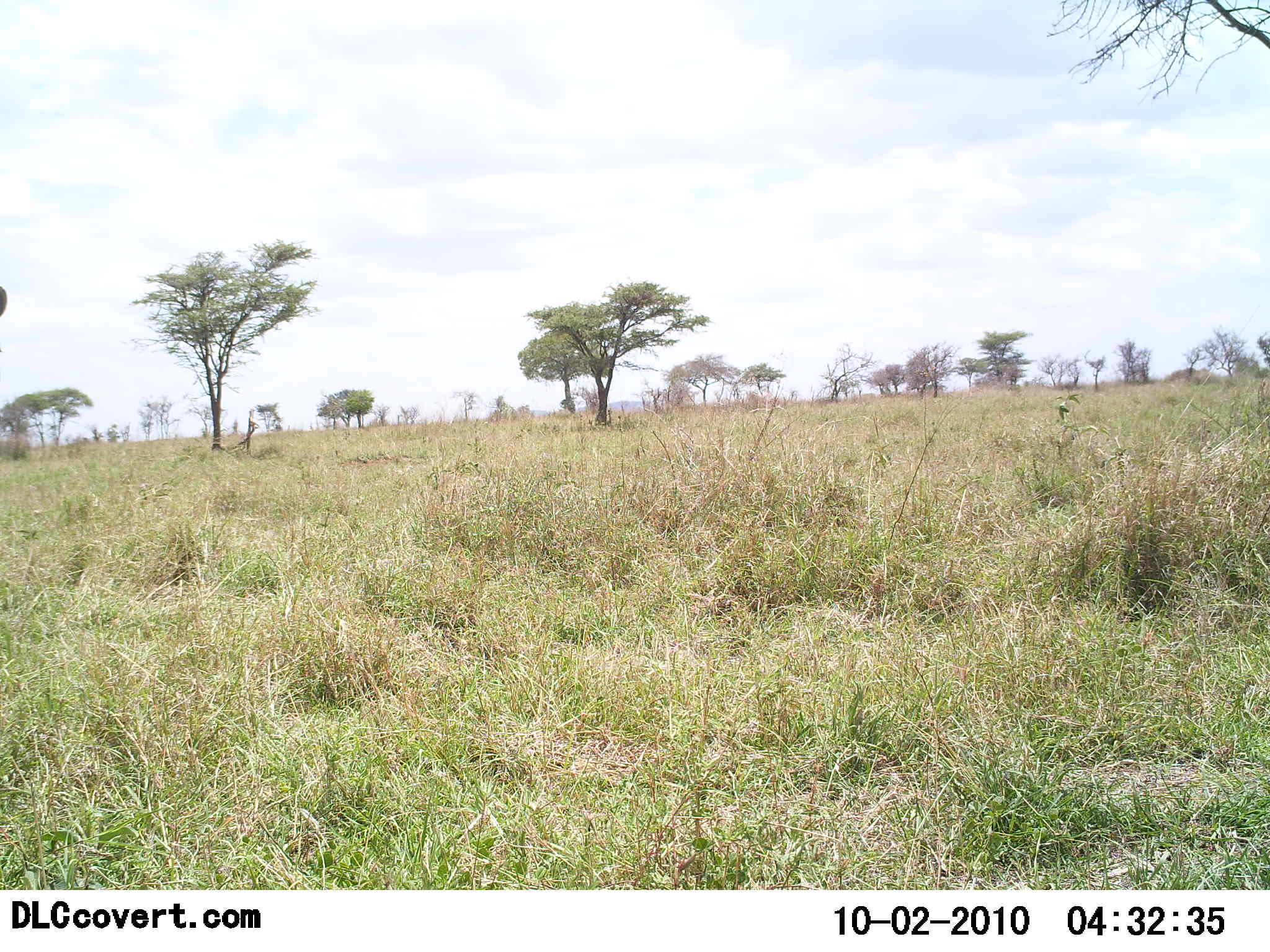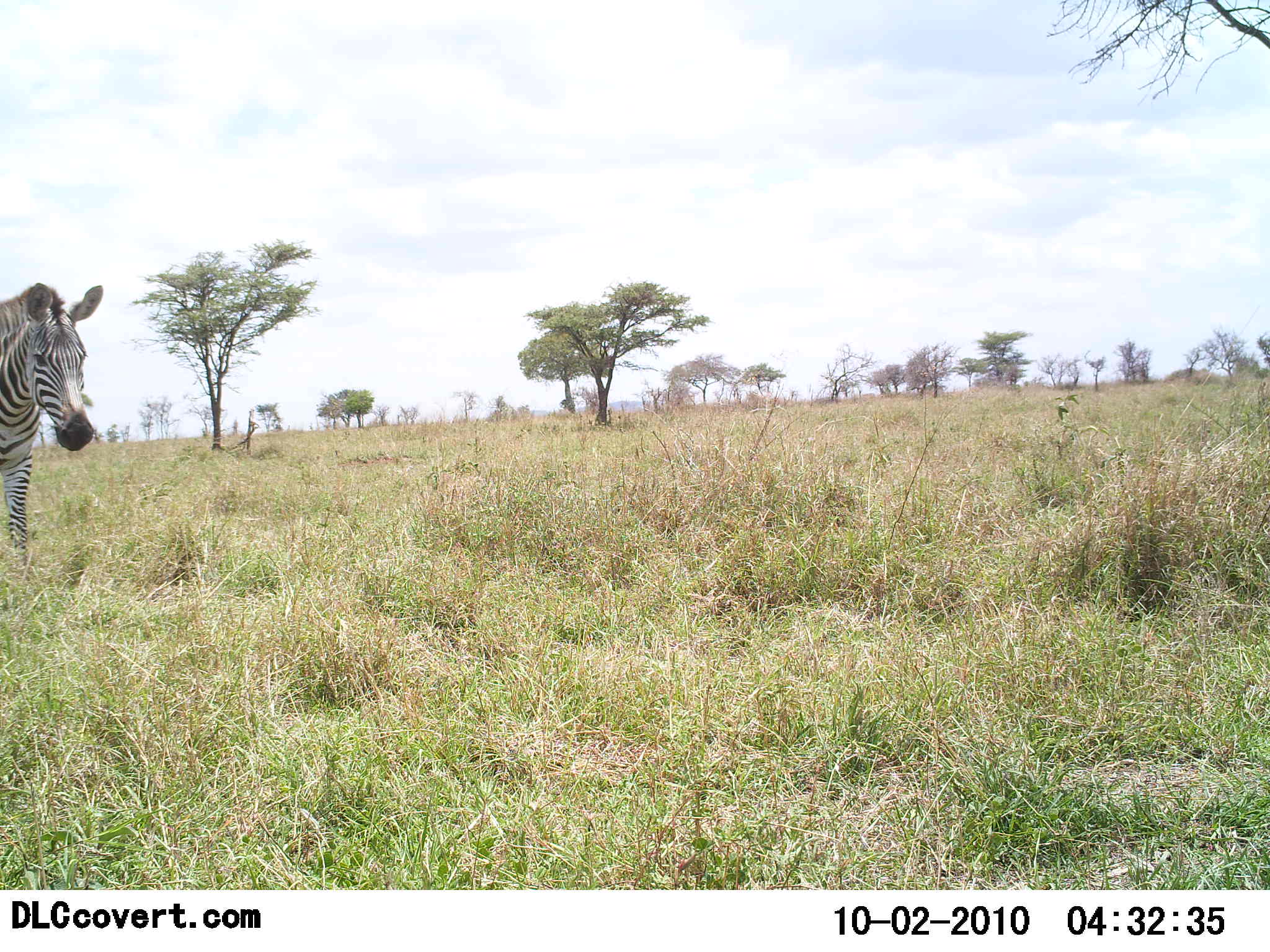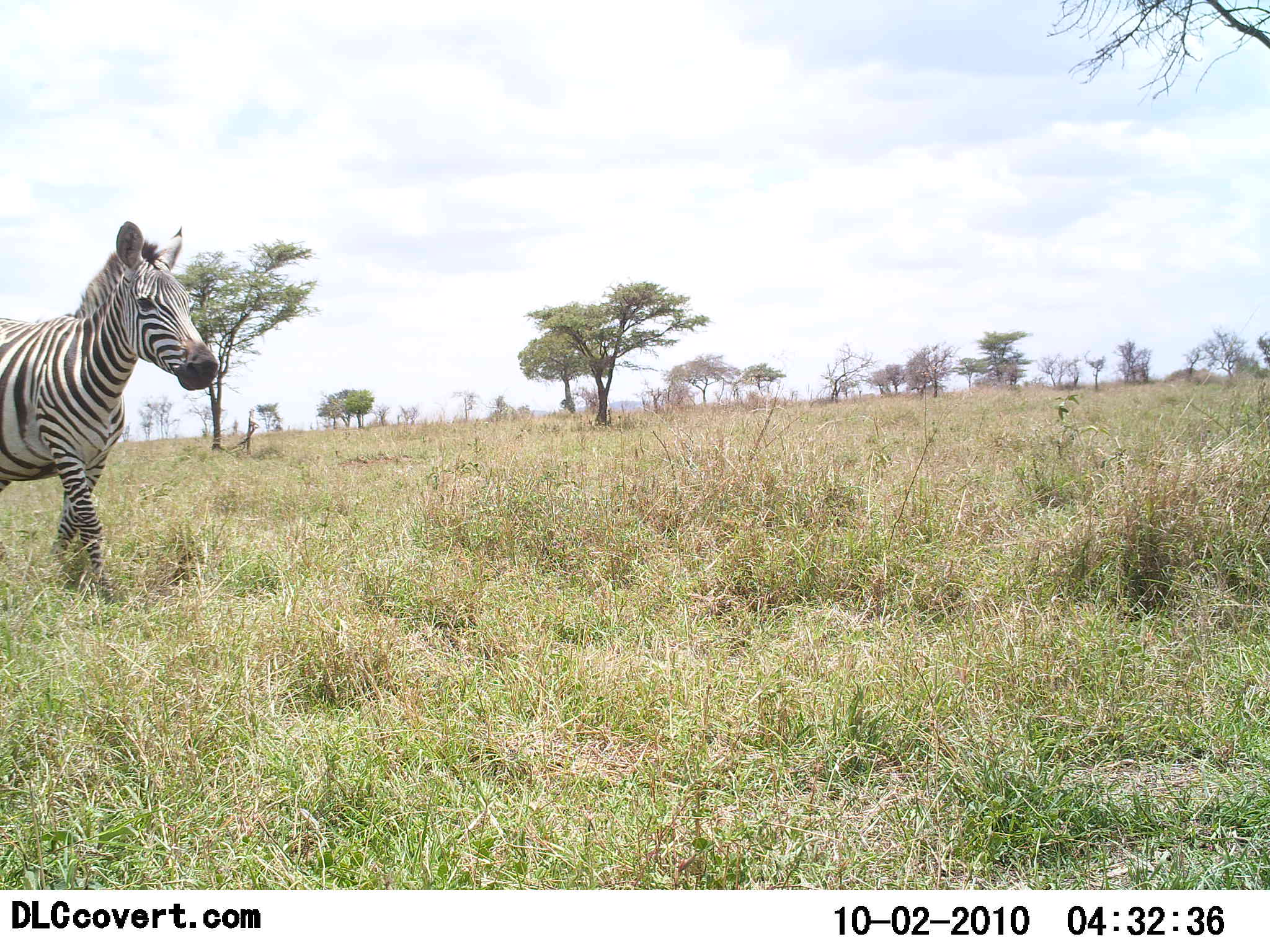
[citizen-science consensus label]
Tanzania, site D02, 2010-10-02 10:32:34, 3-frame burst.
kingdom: Animalia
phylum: Chordata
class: Mammalia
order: Perissodactyla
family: Equidae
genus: Equus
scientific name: Equus quagga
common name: plains zebra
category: zebra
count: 1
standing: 20%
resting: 0%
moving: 80%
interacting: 0%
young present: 0%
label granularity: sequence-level